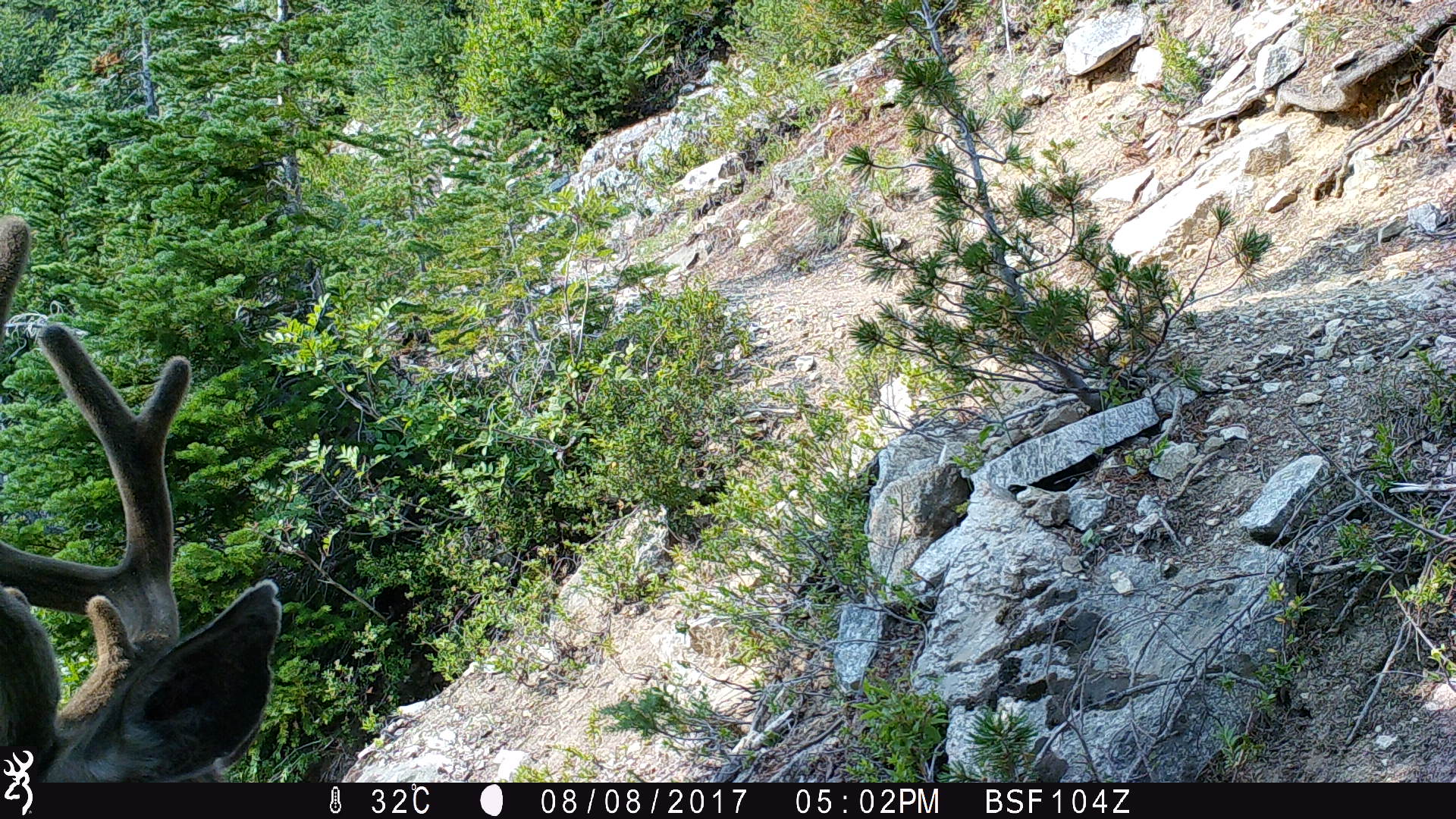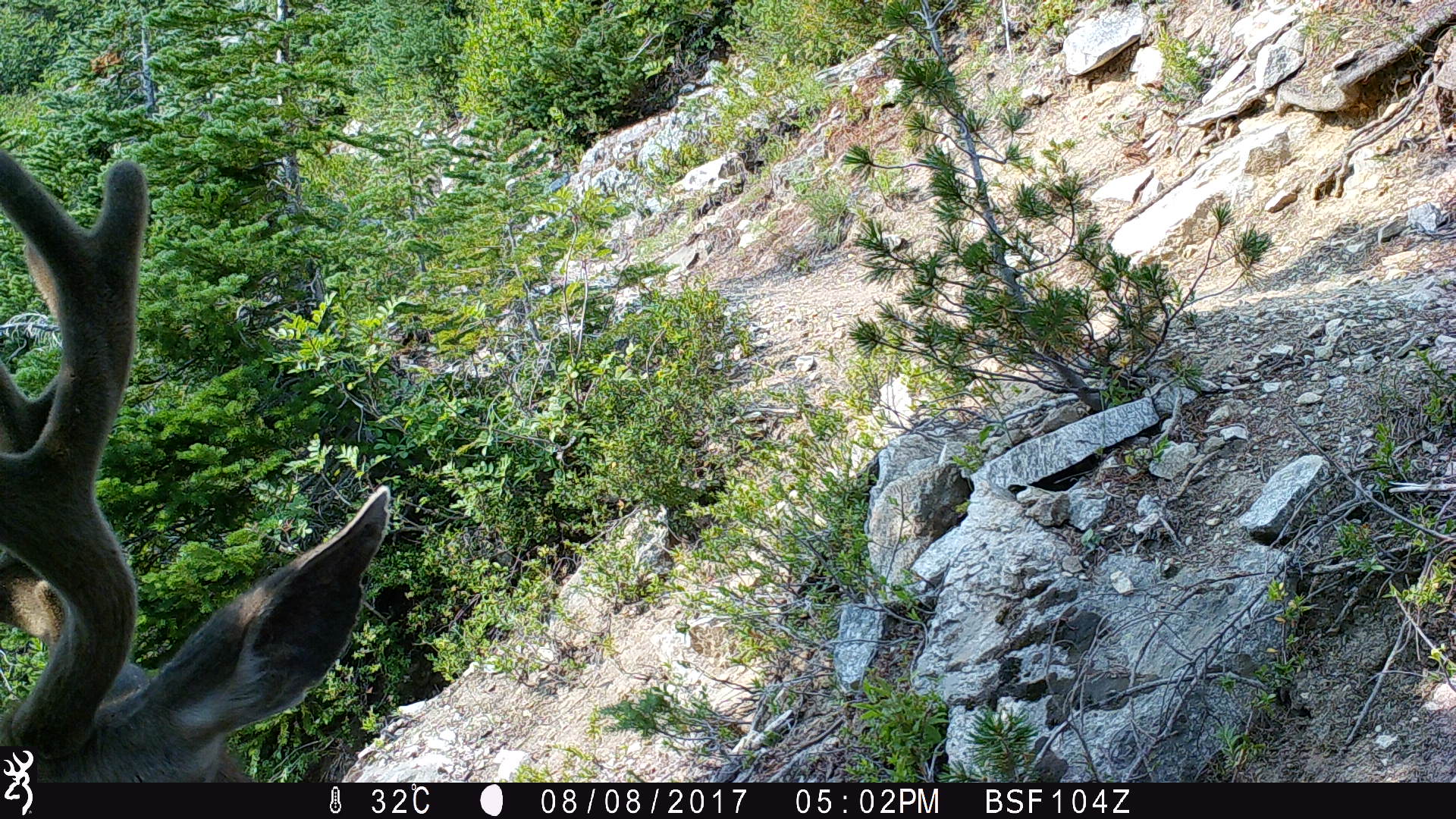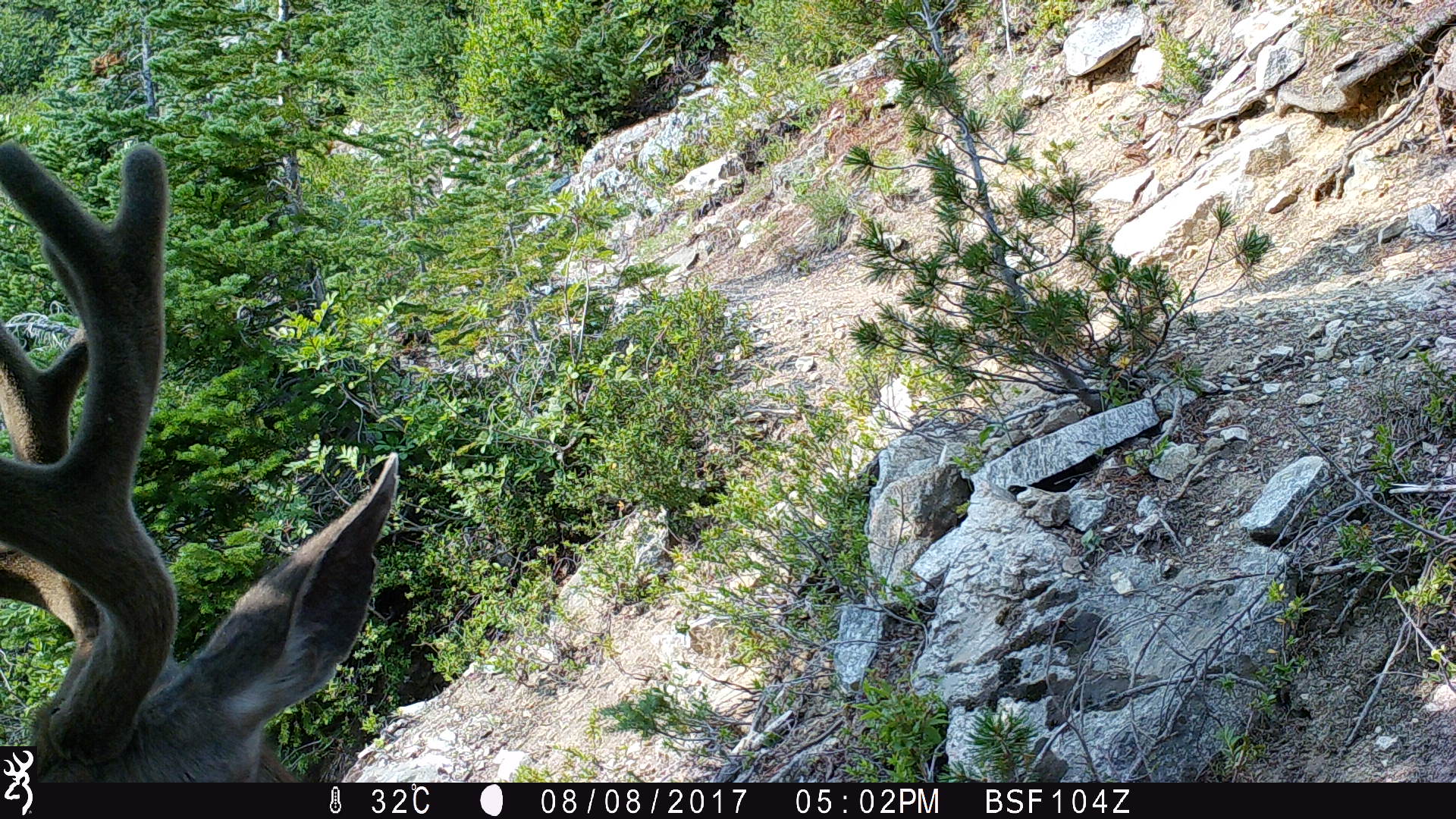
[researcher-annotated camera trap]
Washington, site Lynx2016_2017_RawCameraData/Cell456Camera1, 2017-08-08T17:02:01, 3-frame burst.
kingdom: Animalia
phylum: Chordata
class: Mammalia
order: Artiodactyla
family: Cervidae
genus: Odocoileus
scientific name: Odocoileus hemionus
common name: mule deer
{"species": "Odocoileus hemionus (mule deer)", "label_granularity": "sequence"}